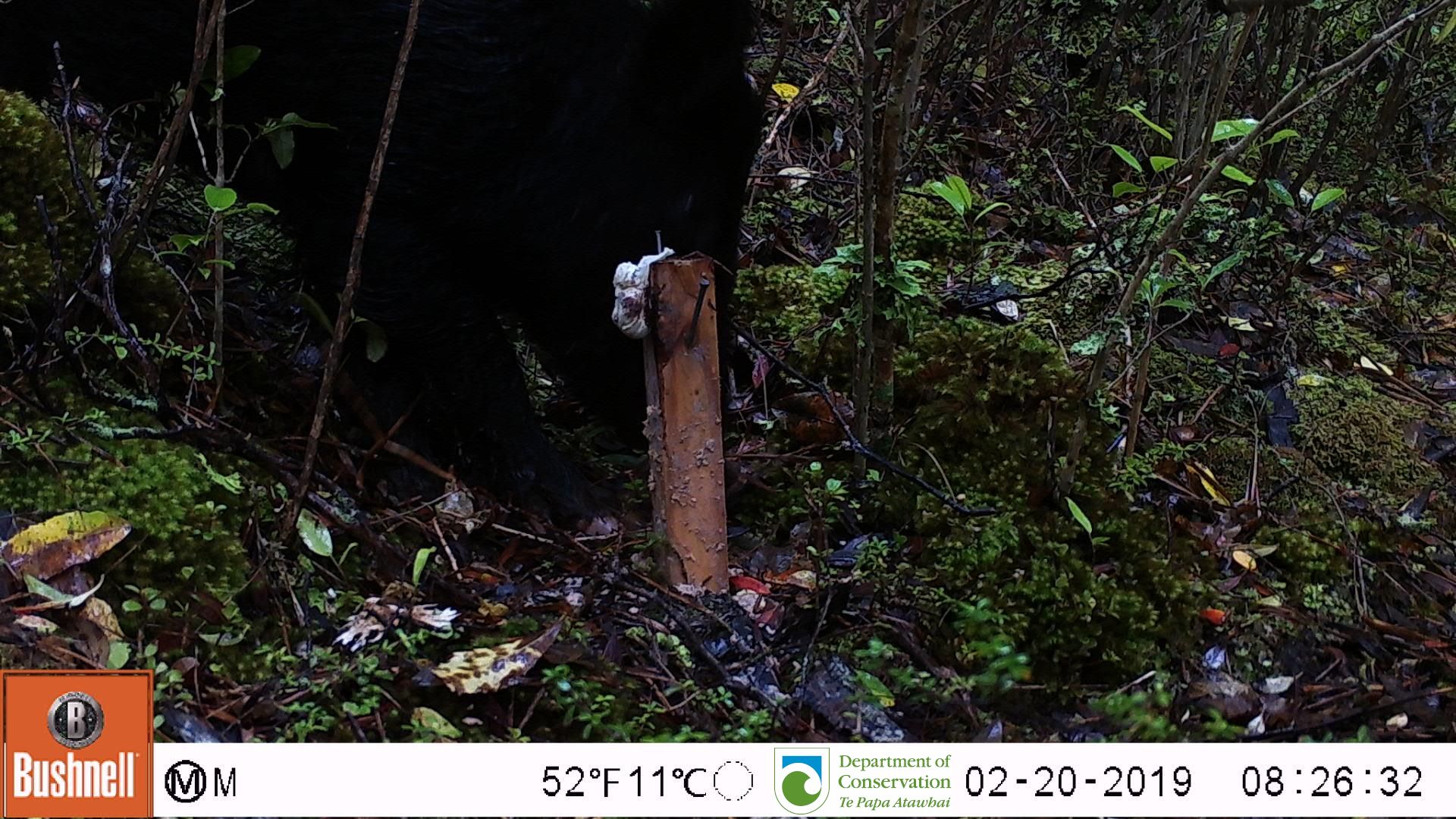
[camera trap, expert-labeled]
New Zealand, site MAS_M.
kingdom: Animalia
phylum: Chordata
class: Mammalia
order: Artiodactyla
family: Suidae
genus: Sus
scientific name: Sus scrofa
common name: pig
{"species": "pig (Sus scrofa)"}